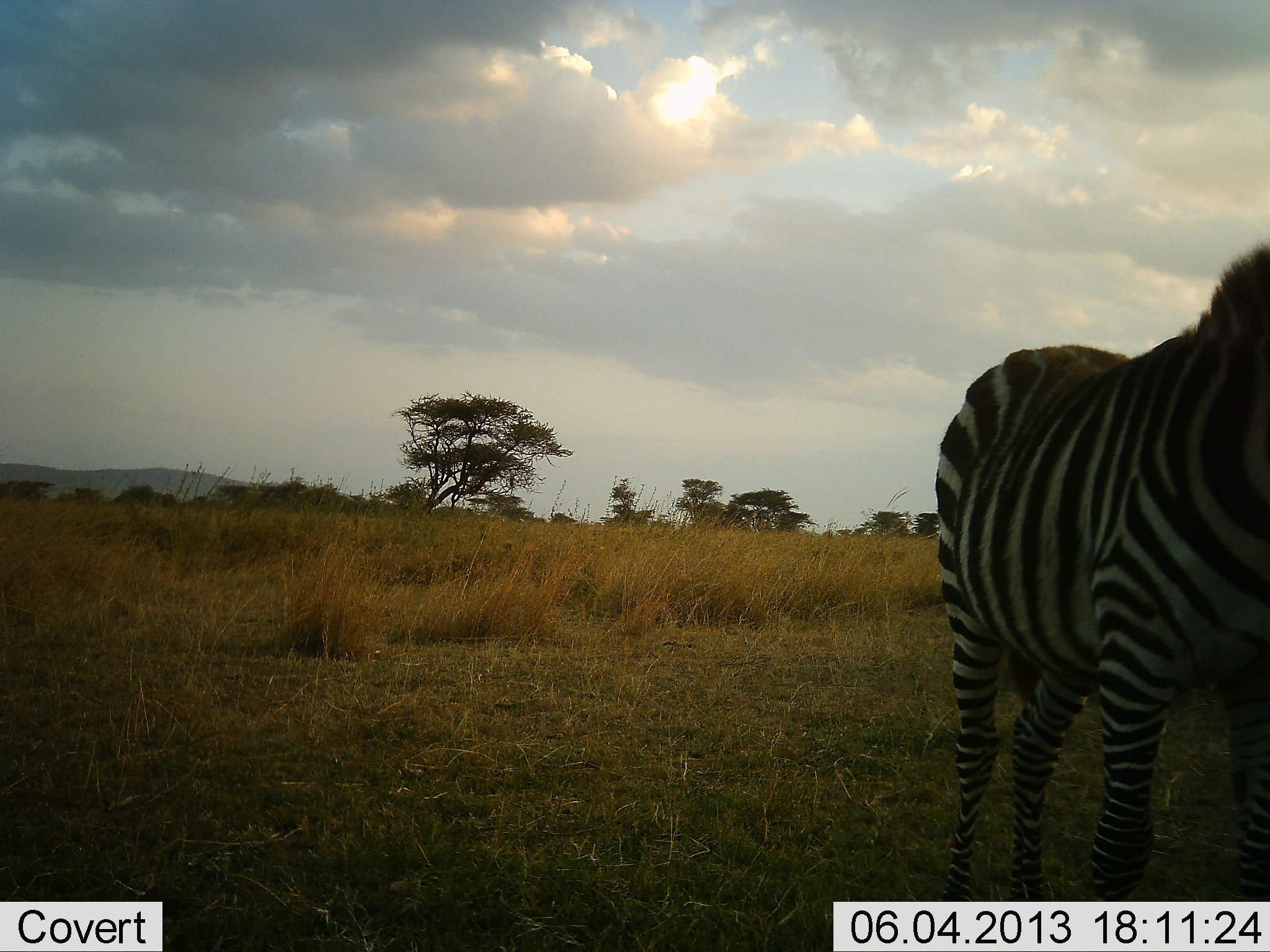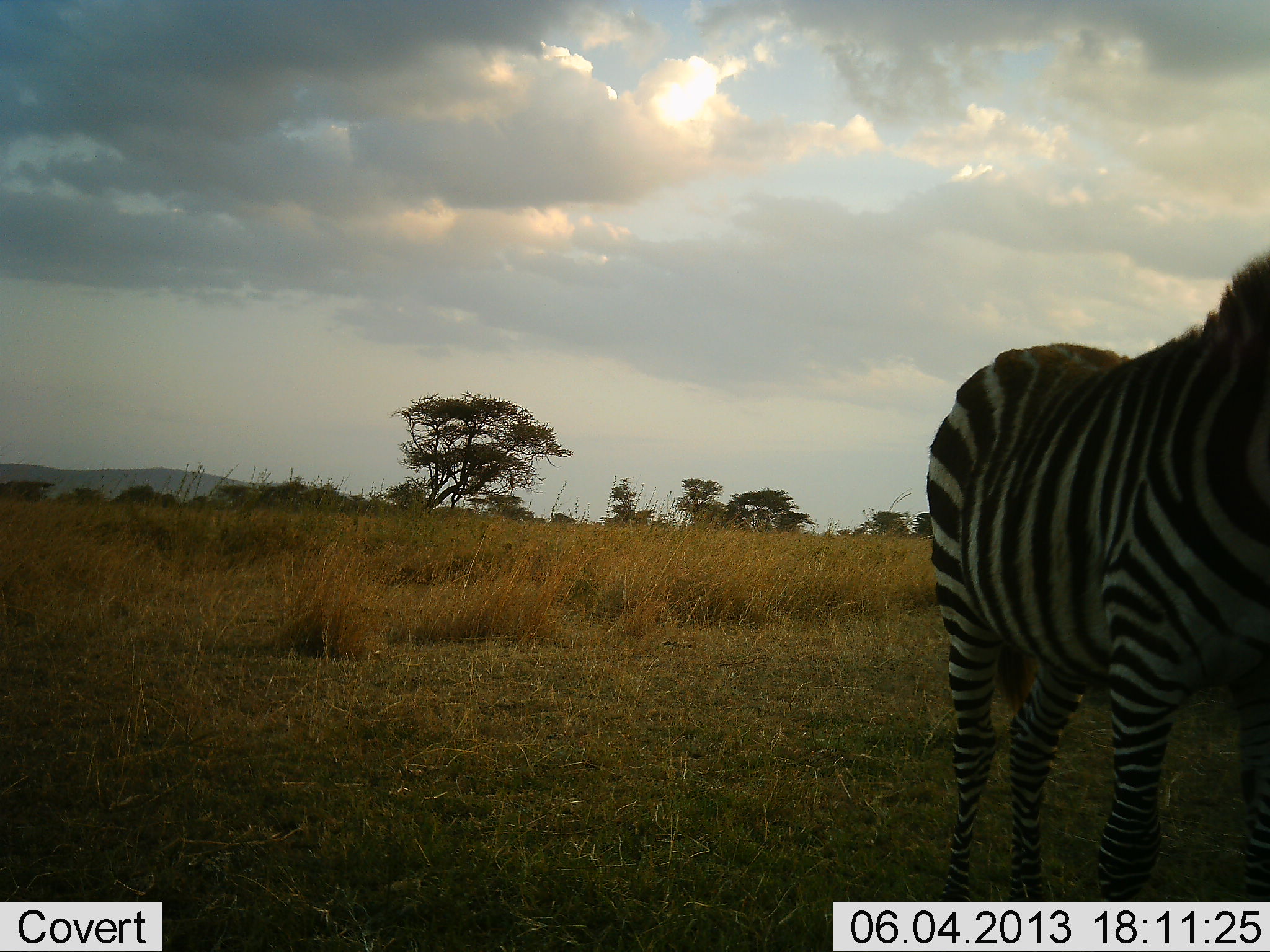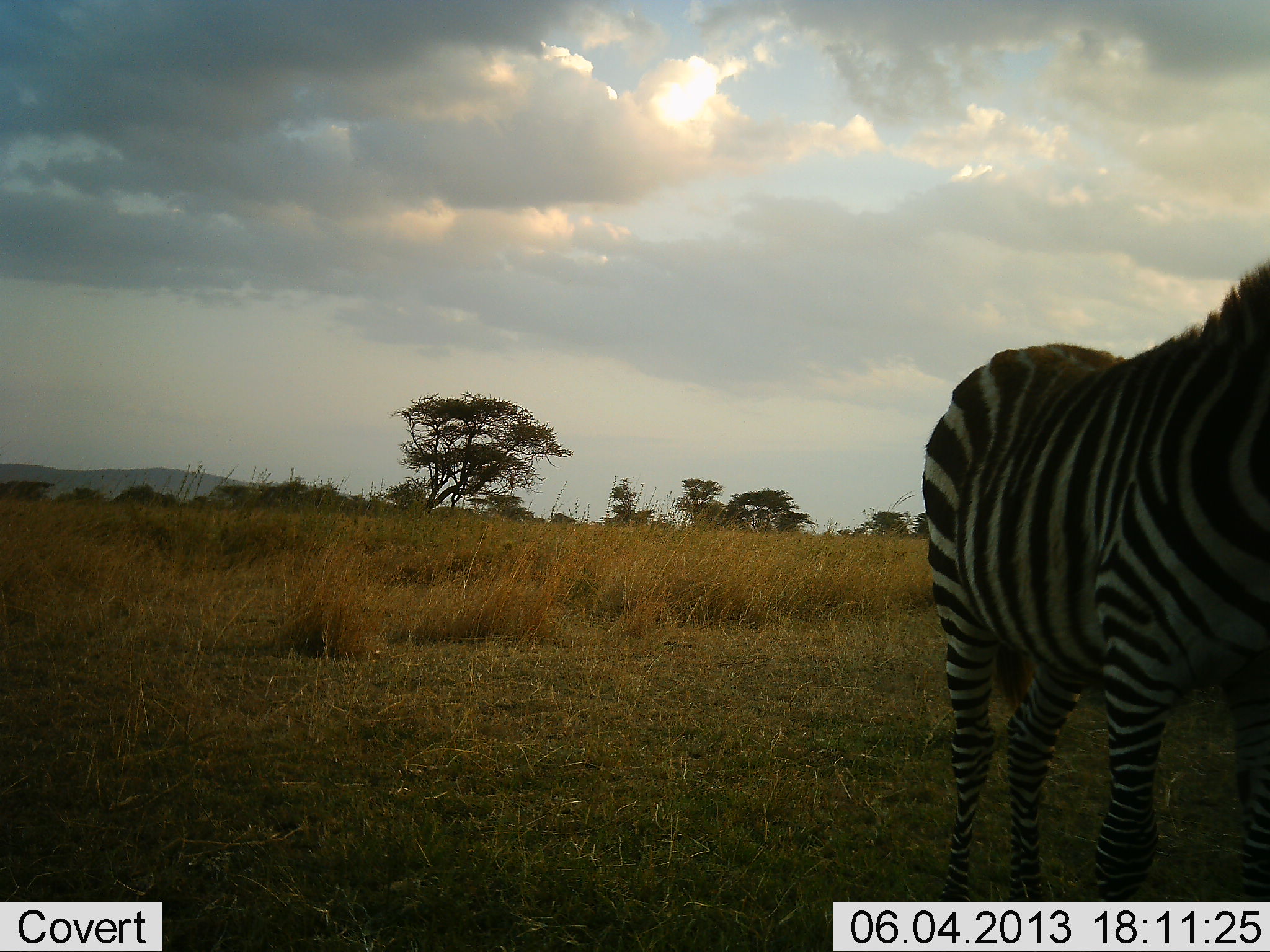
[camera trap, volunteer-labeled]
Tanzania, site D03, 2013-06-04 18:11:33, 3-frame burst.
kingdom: Animalia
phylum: Chordata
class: Mammalia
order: Perissodactyla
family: Equidae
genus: Equus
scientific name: Equus quagga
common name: plains zebra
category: zebra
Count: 1.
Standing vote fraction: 94%.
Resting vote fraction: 0%.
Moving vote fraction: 6%.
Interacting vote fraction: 6%.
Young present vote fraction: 0%.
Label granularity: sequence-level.